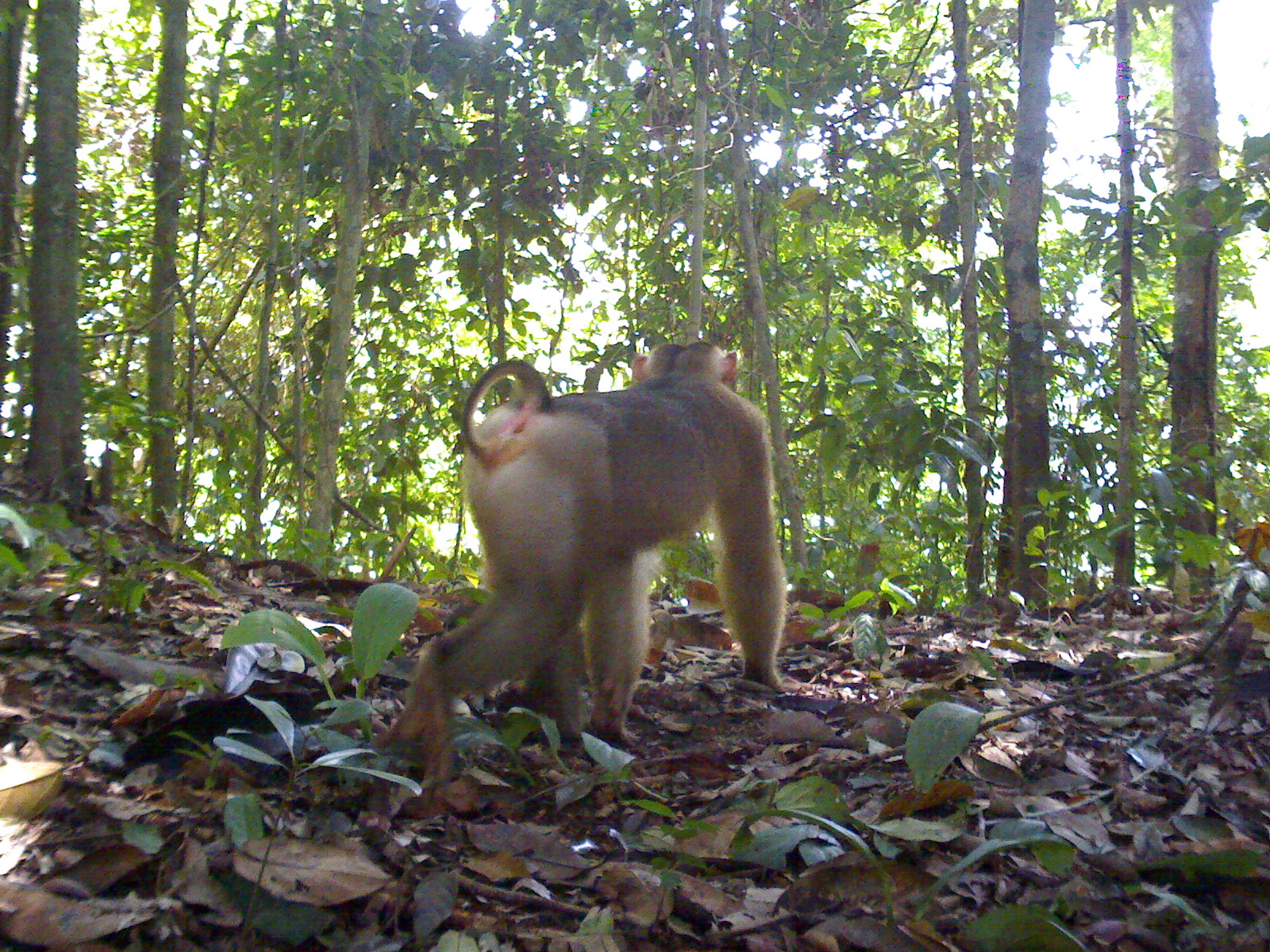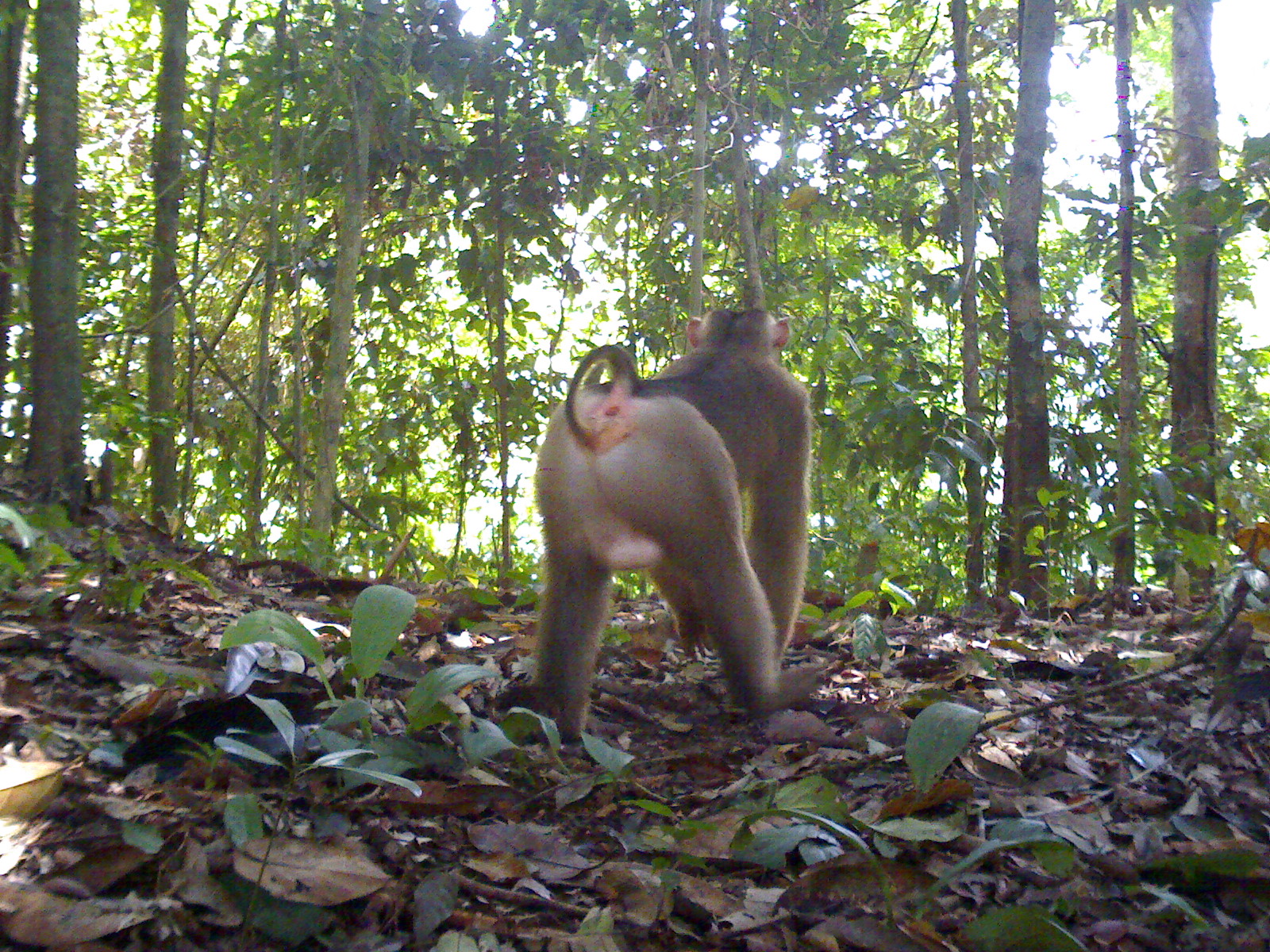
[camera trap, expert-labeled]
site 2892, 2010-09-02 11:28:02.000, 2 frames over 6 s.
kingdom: Animalia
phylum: Chordata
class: Mammalia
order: Primates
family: Cercopithecidae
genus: Macaca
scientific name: Macaca nemestrina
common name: southern pig-tailed macaque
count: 1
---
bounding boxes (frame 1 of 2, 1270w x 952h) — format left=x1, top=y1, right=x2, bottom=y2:
macaca nemestrina: left=378, top=339, right=796, bottom=785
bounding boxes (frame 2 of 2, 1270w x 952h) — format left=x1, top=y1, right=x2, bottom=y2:
macaca nemestrina: left=533, top=310, right=827, bottom=745